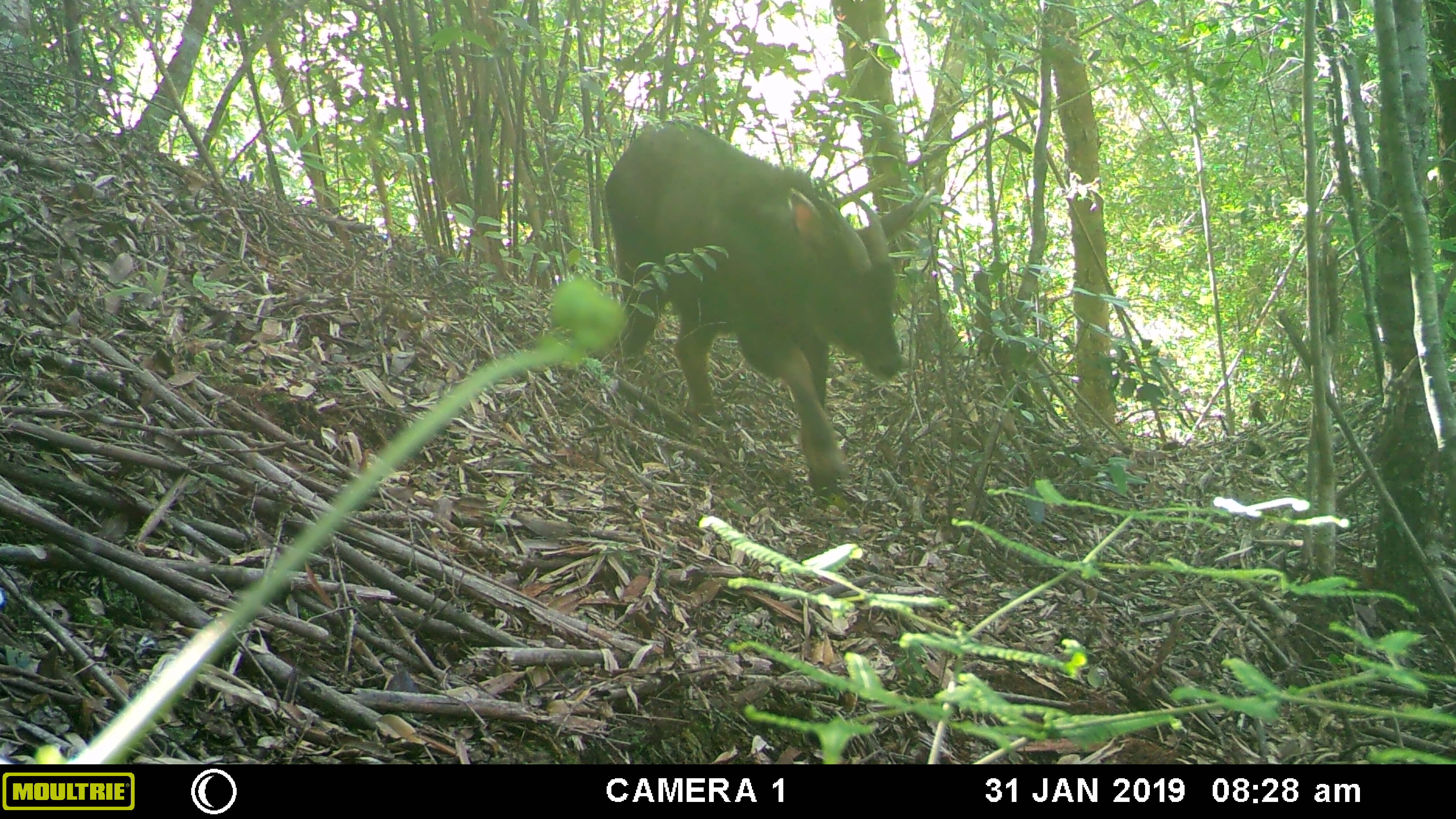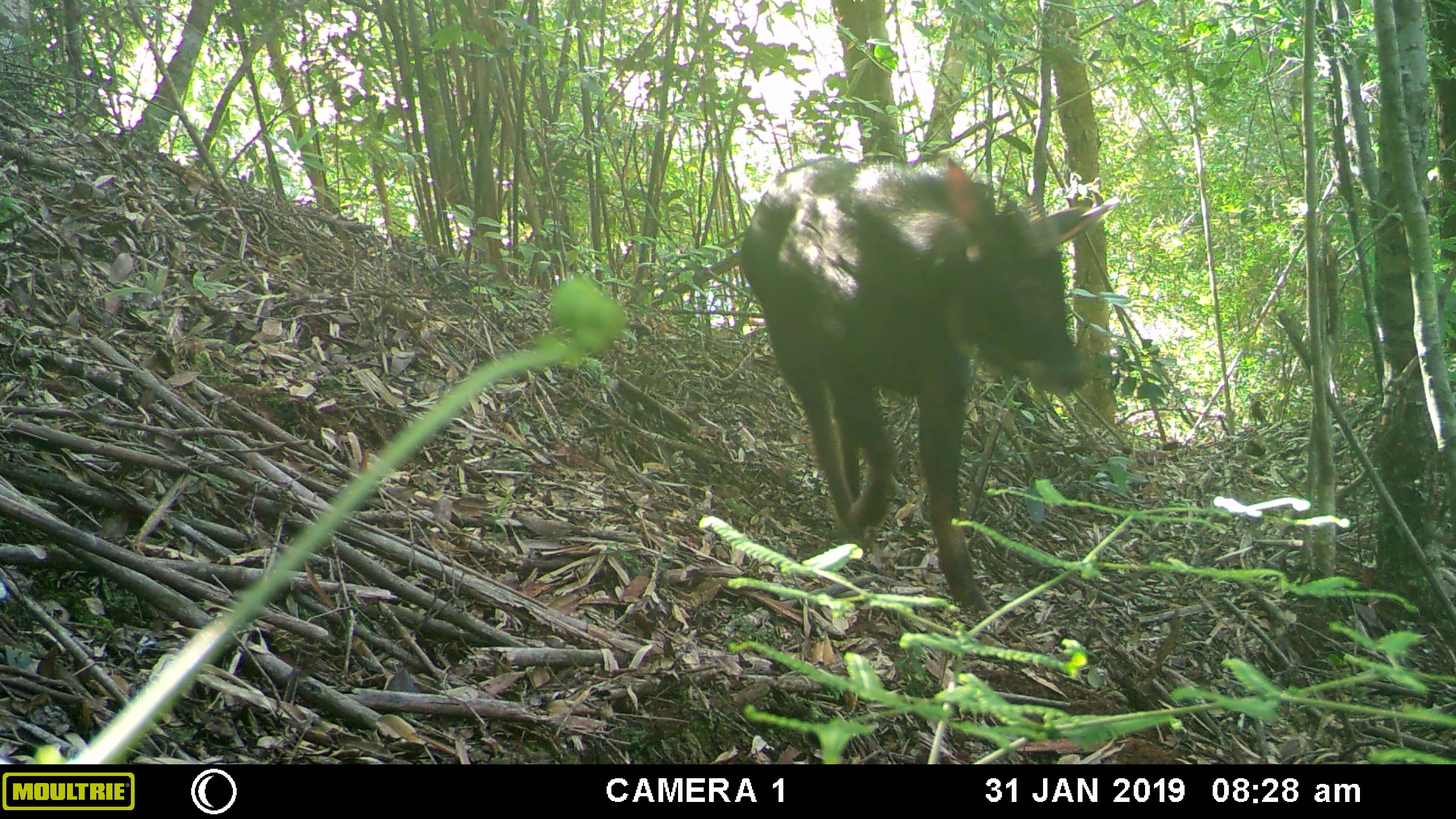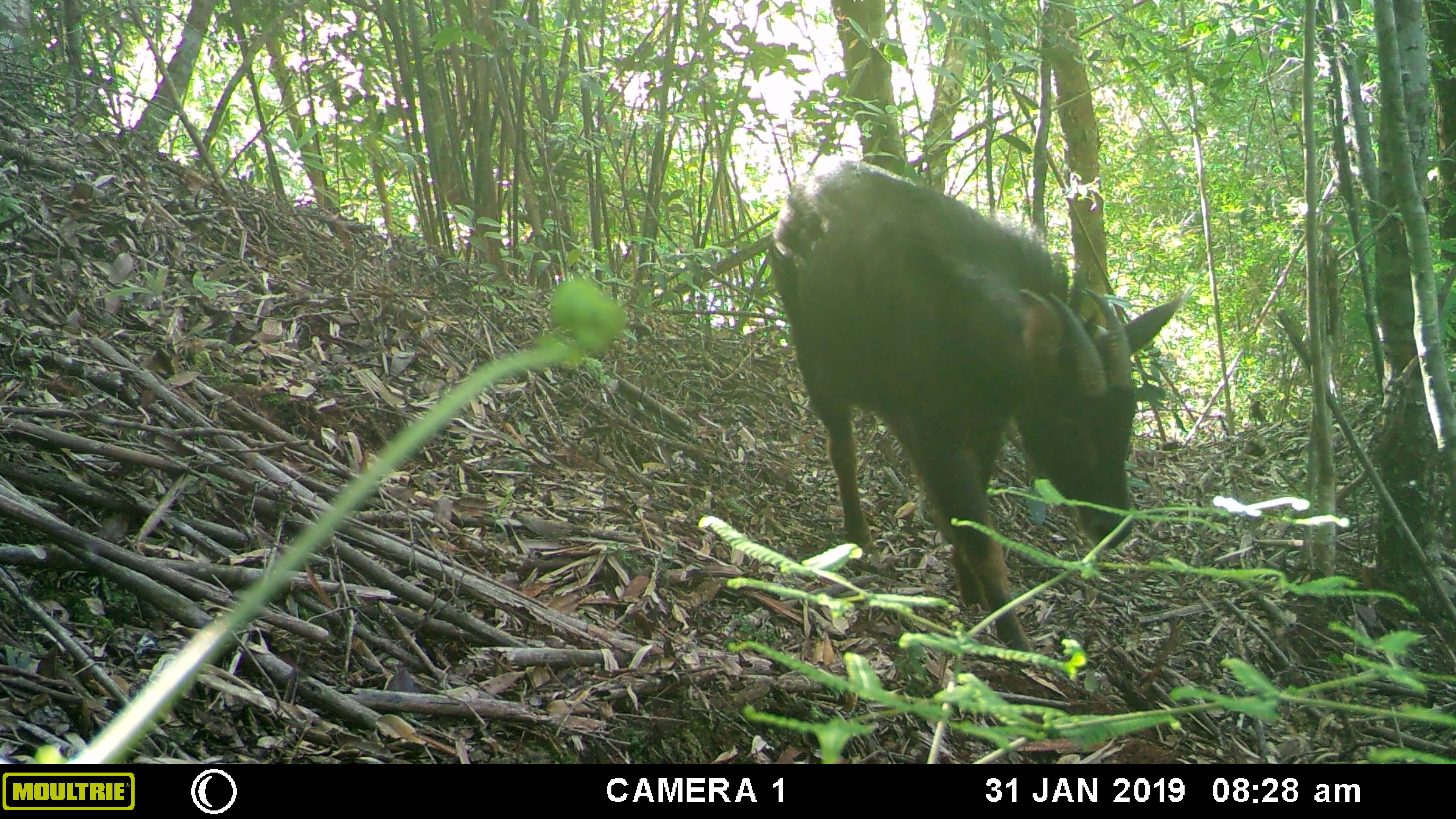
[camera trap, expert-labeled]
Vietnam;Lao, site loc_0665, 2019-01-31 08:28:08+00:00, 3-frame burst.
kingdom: Animalia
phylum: Chordata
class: Mammalia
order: Artiodactyla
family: Bovidae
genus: Capricornis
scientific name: Capricornis sumatraensis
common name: chinese serow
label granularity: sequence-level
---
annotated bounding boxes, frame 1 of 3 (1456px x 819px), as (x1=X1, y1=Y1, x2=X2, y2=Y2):
chinese serow: (x1=597, y1=117, x2=922, y2=501)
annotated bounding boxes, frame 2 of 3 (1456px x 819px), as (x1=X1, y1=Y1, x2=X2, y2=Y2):
chinese serow: (x1=735, y1=148, x2=1118, y2=616)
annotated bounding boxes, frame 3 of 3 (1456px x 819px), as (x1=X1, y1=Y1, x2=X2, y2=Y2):
chinese serow: (x1=767, y1=155, x2=1180, y2=670)